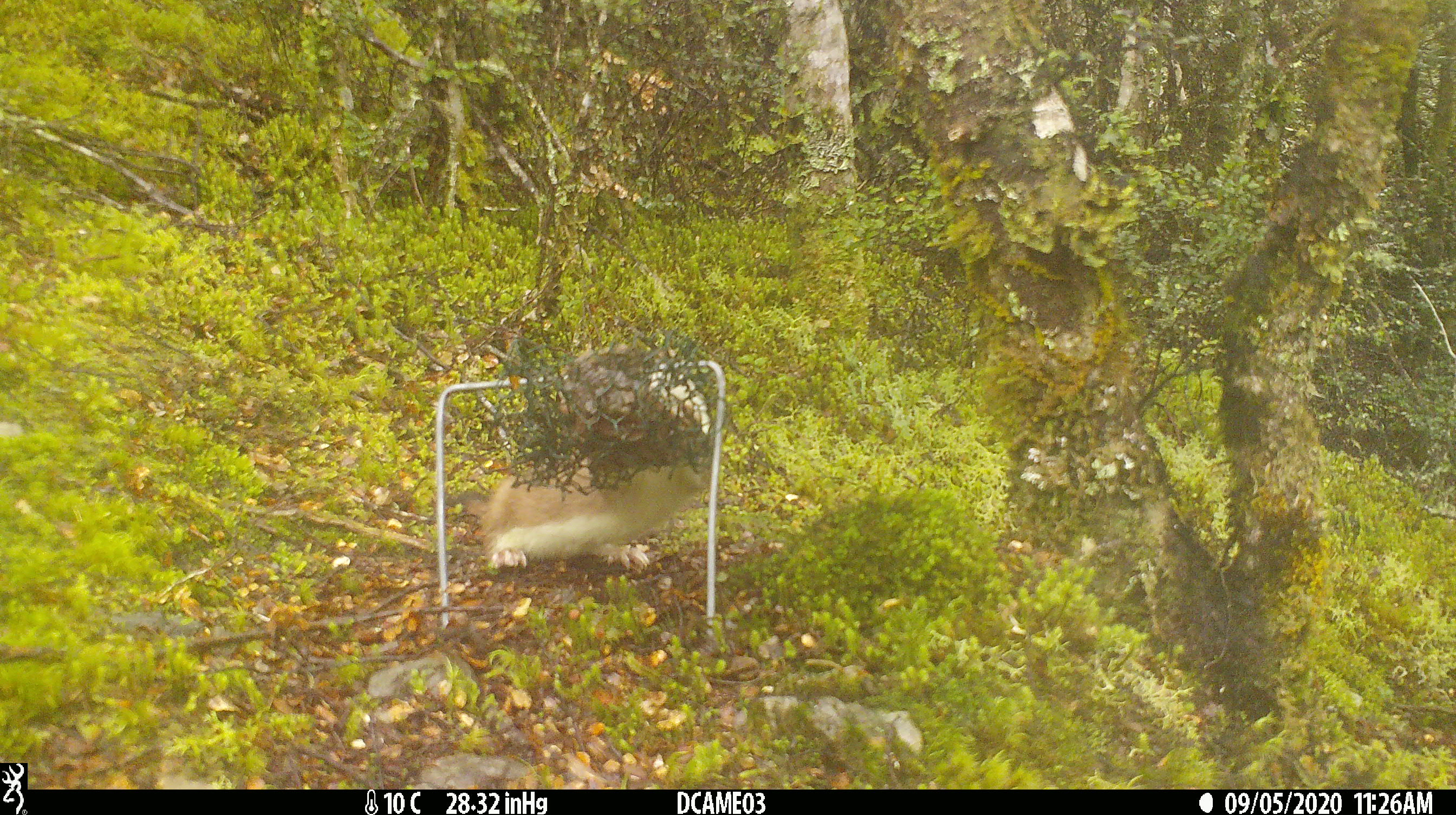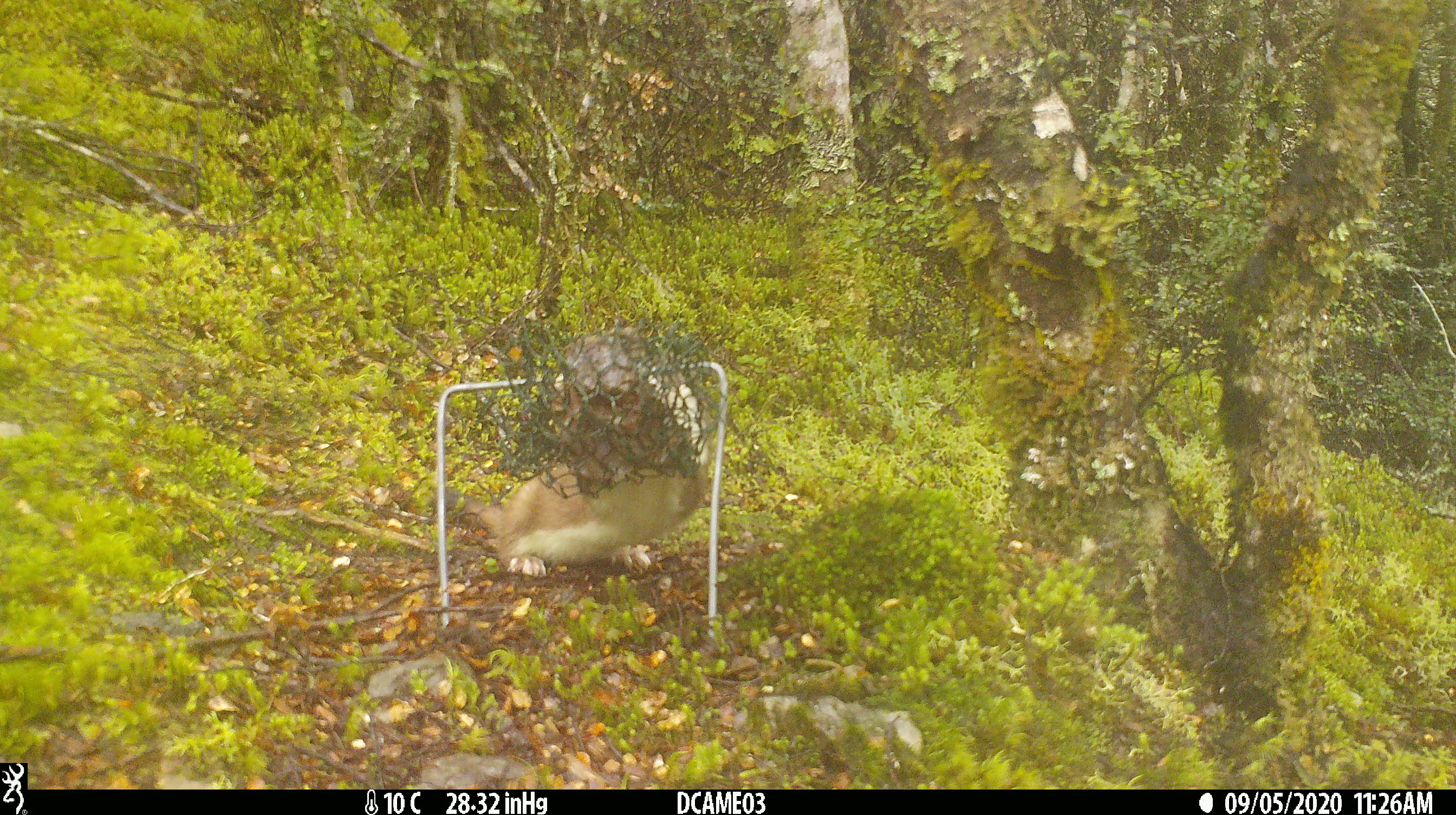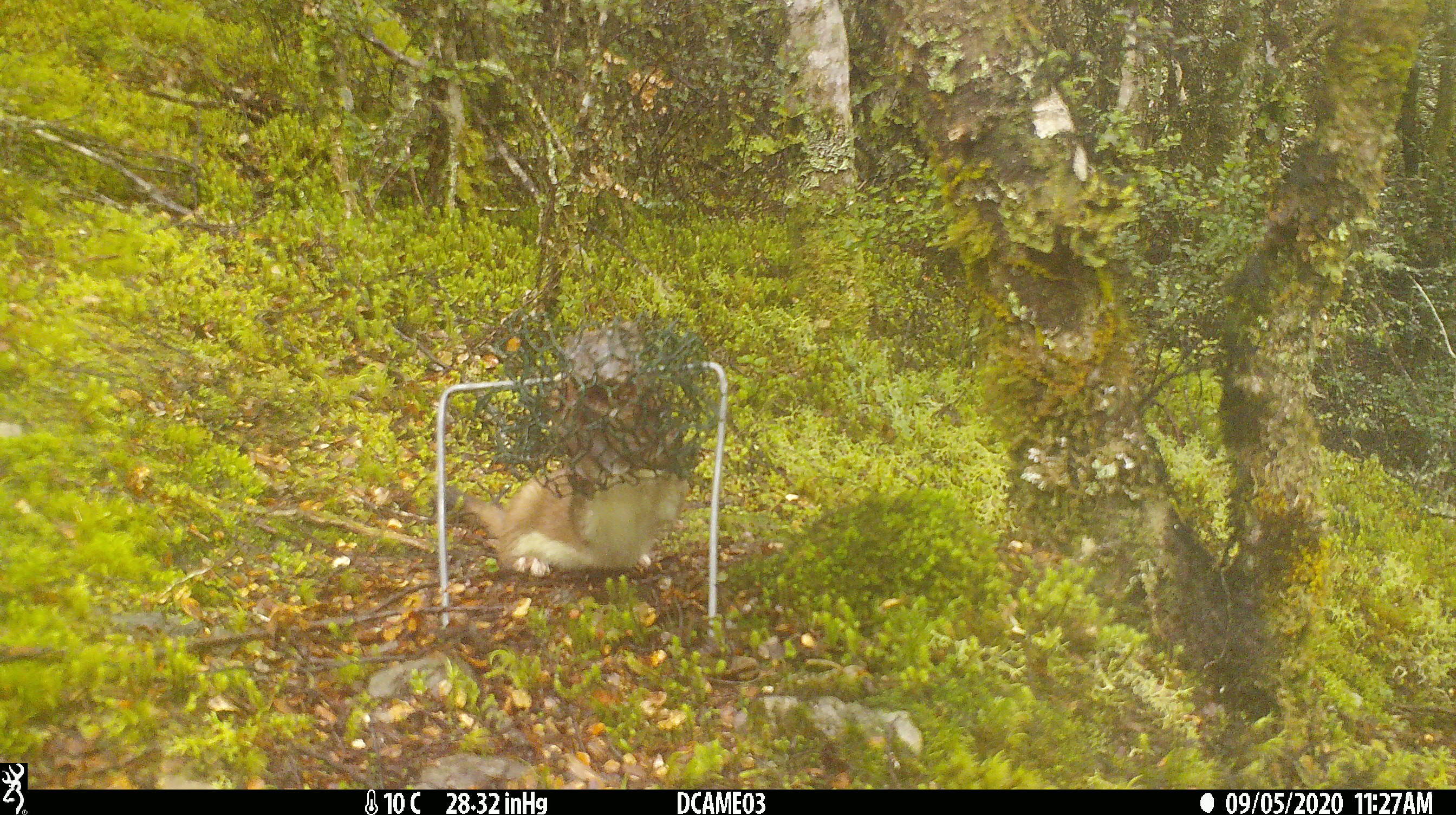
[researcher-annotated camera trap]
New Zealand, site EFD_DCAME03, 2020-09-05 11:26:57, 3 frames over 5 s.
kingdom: Animalia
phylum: Chordata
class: Mammalia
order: Carnivora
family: Mustelidae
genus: Mustela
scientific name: Mustela erminea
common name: stoat